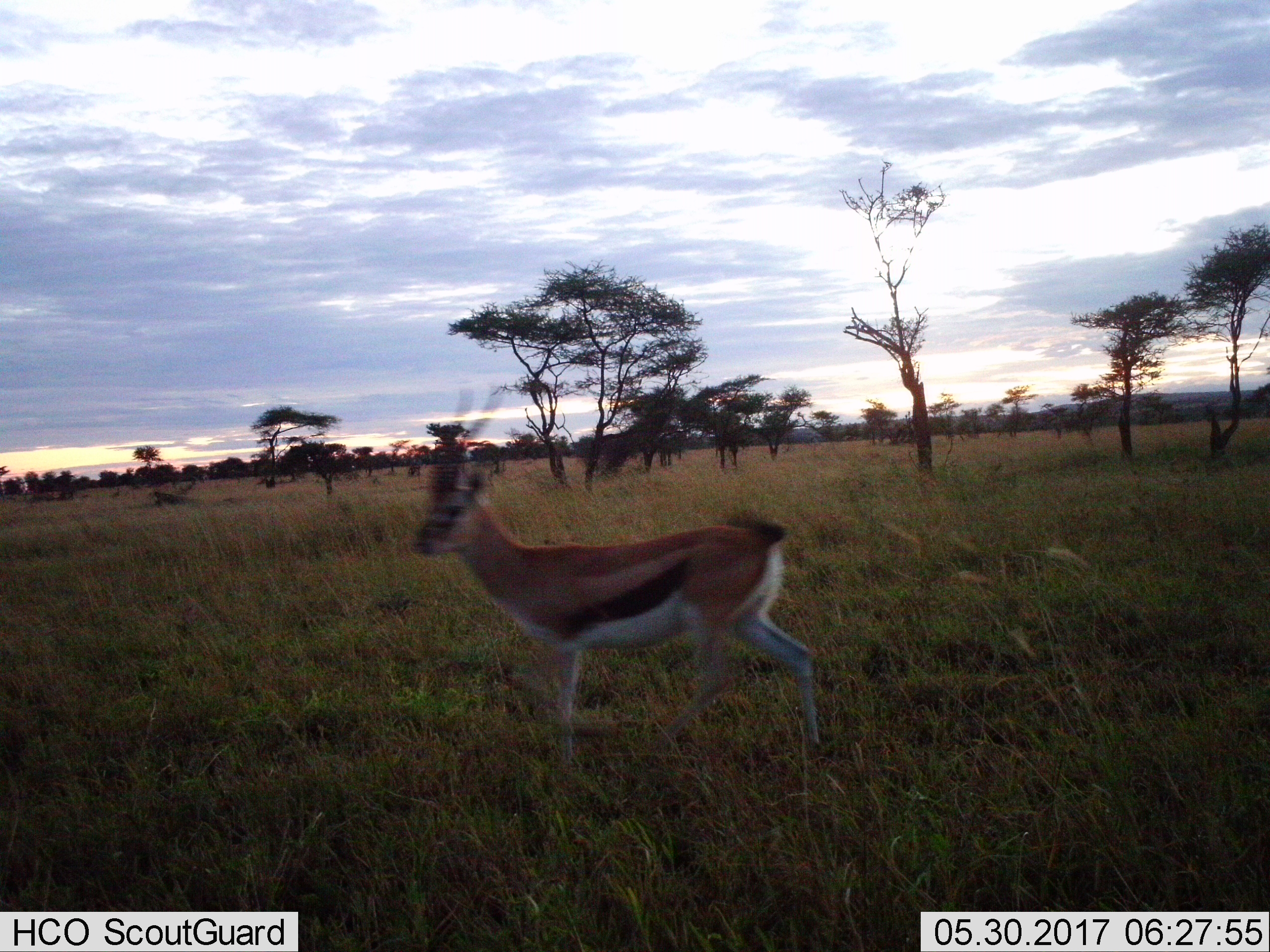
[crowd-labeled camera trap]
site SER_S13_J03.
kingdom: Animalia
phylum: Chordata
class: Mammalia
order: Artiodactyla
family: Bovidae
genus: Eudorcas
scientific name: Eudorcas thomsonii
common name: thomson's gazelle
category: gazellethomsons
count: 1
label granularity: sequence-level